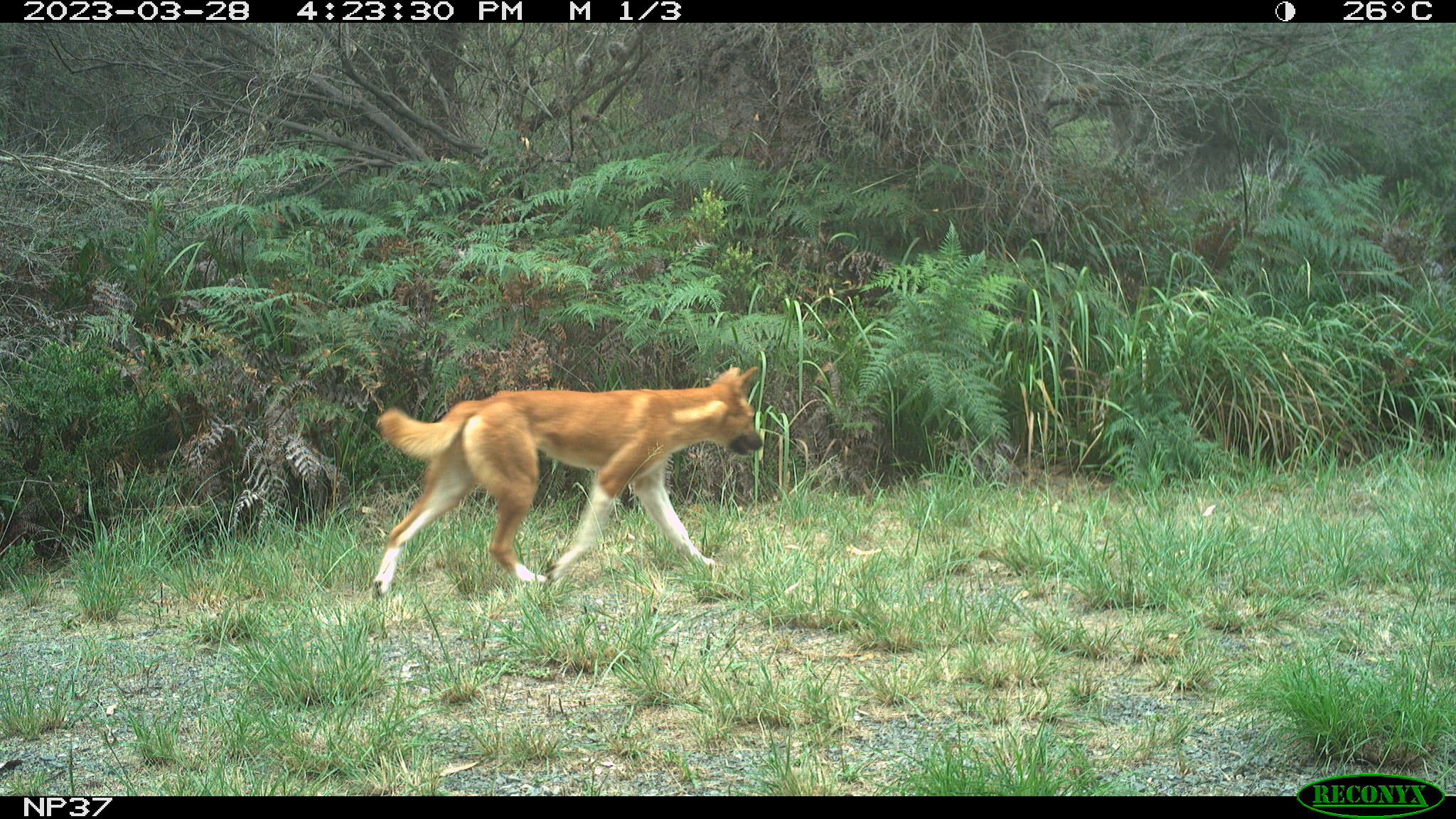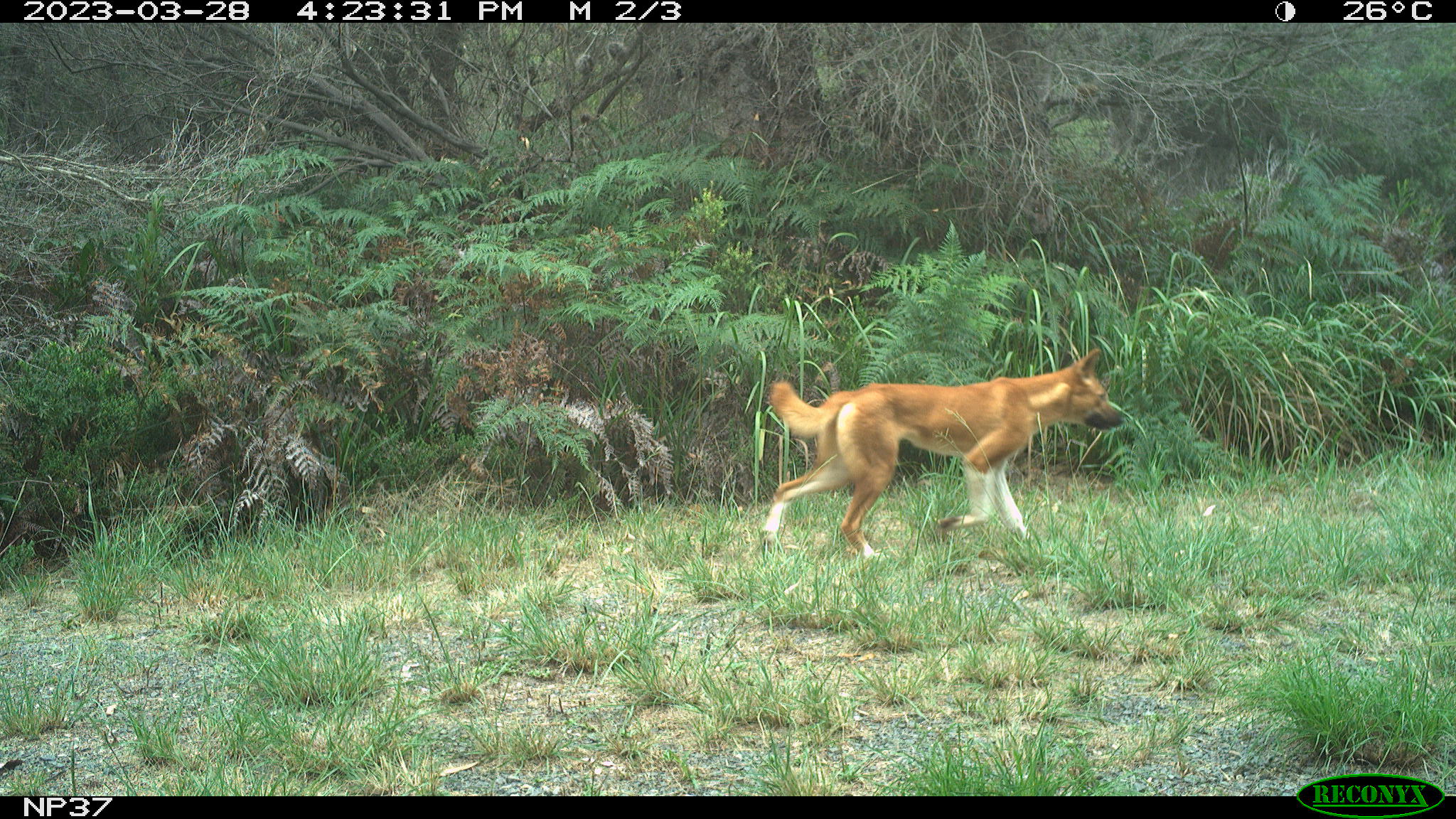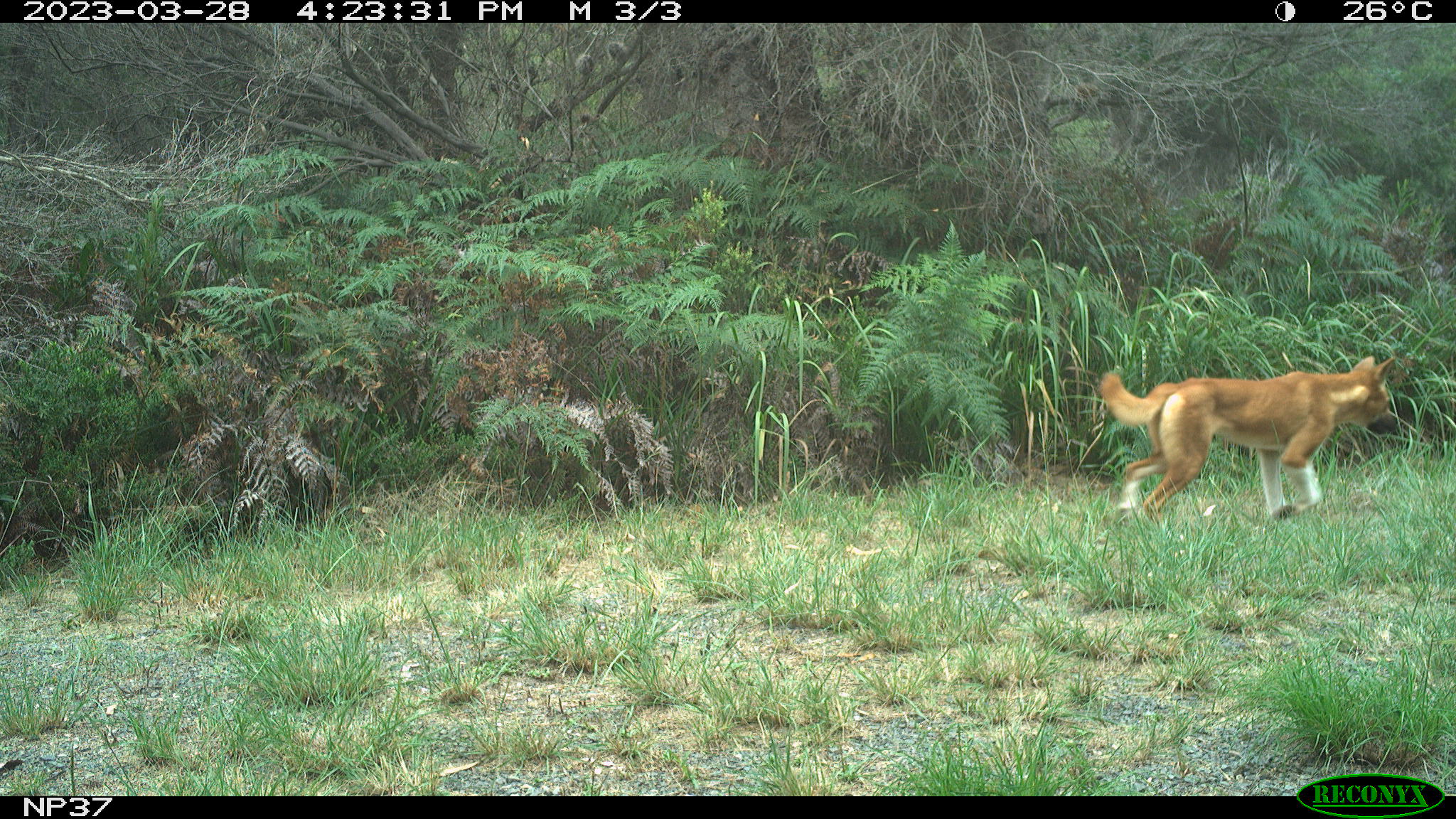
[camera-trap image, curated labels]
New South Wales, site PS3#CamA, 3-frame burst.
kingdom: Animalia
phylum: Chordata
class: Mammalia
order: Carnivora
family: Canidae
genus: Canis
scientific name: Canis familiaris dingo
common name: dingo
Dingo (Canis familiaris dingo).